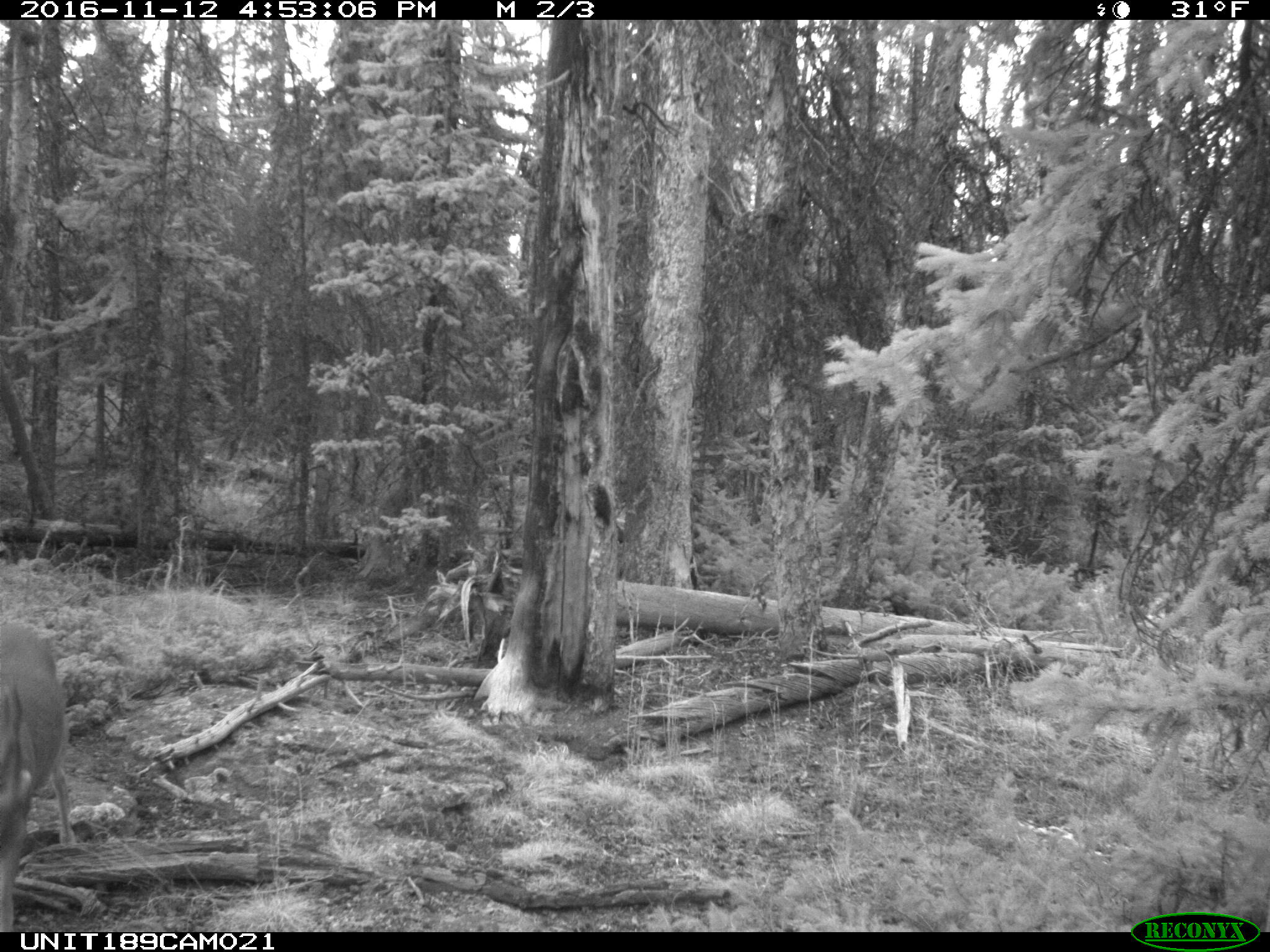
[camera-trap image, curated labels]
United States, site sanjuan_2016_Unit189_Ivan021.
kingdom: Animalia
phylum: Chordata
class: Mammalia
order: Artiodactyla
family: Cervidae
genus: Odocoileus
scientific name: Odocoileus hemionus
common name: mule deer